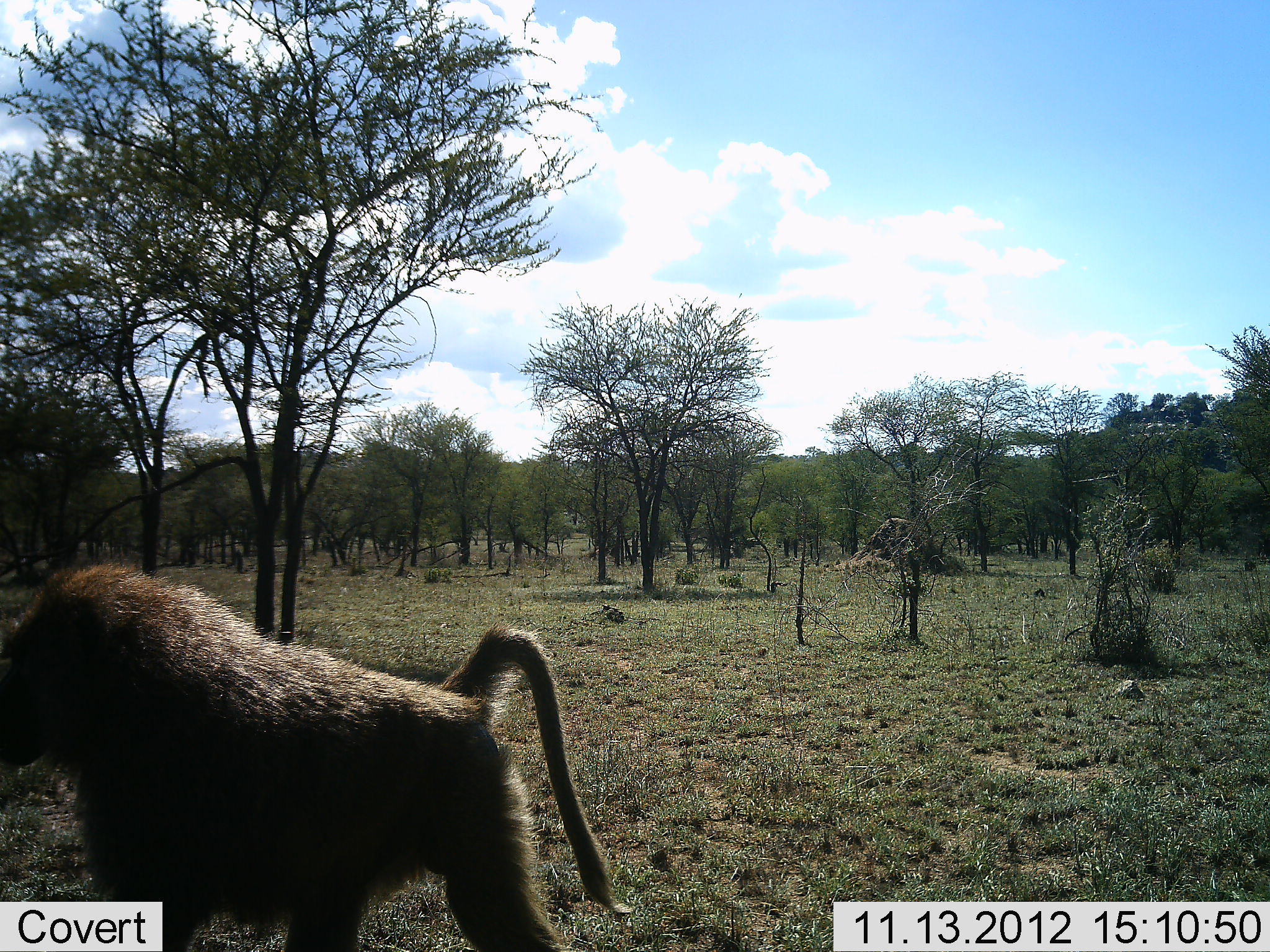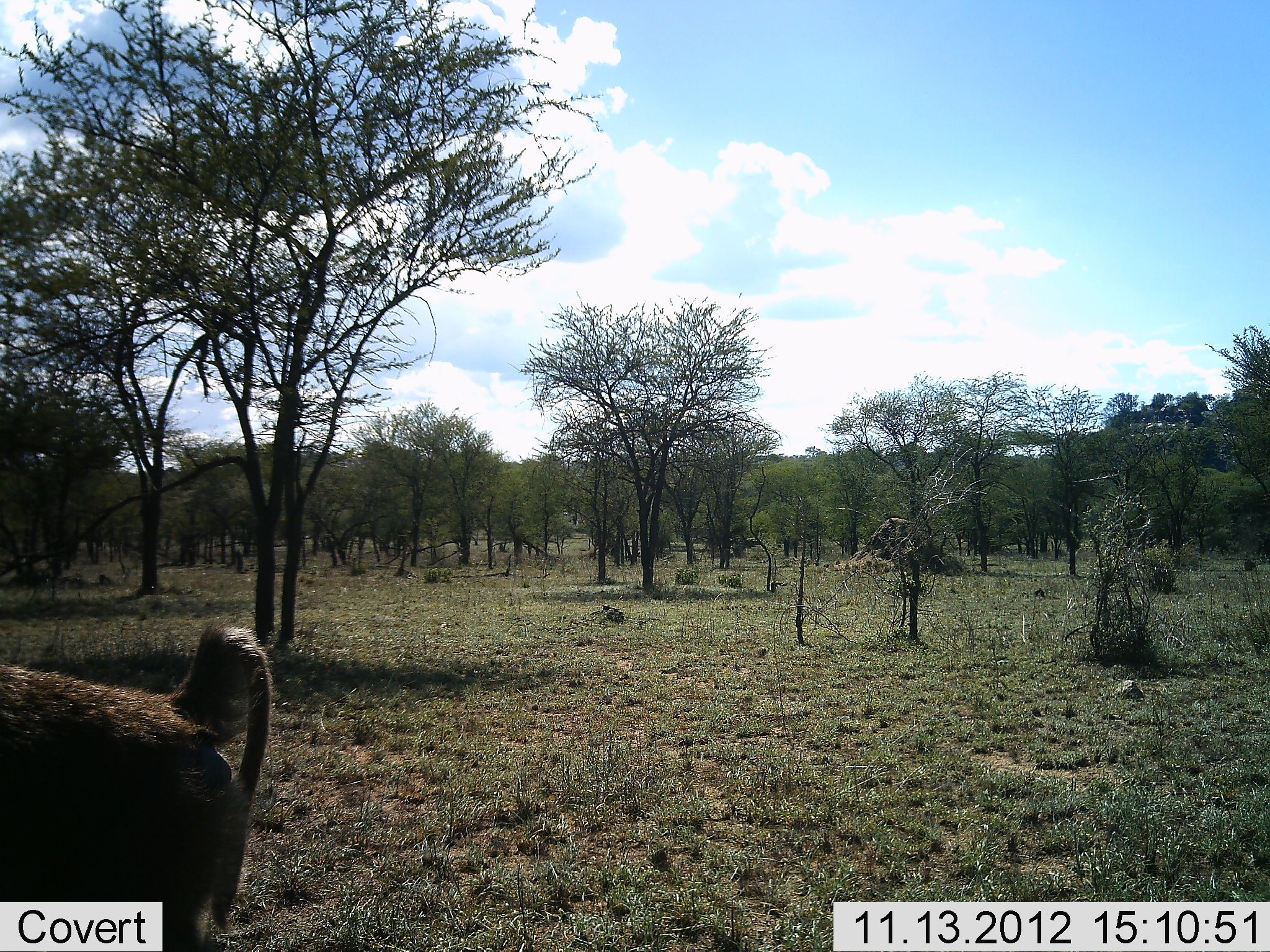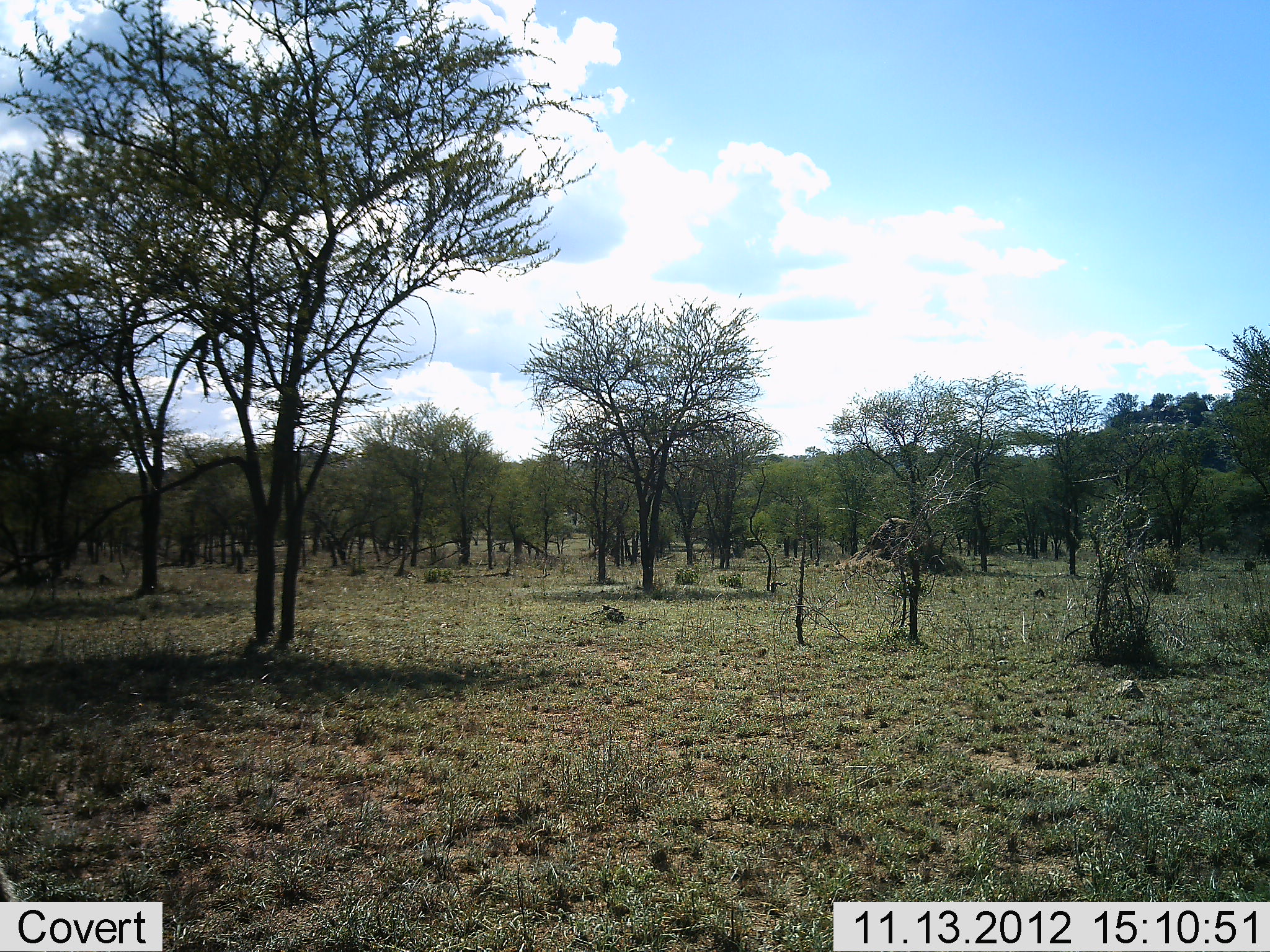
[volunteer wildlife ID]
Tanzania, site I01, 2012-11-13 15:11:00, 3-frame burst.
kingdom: Animalia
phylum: Chordata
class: Mammalia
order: Primates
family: Cercopithecidae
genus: Papio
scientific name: Papio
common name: baboon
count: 1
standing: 10%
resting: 0%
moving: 90%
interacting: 0%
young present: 0%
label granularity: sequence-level